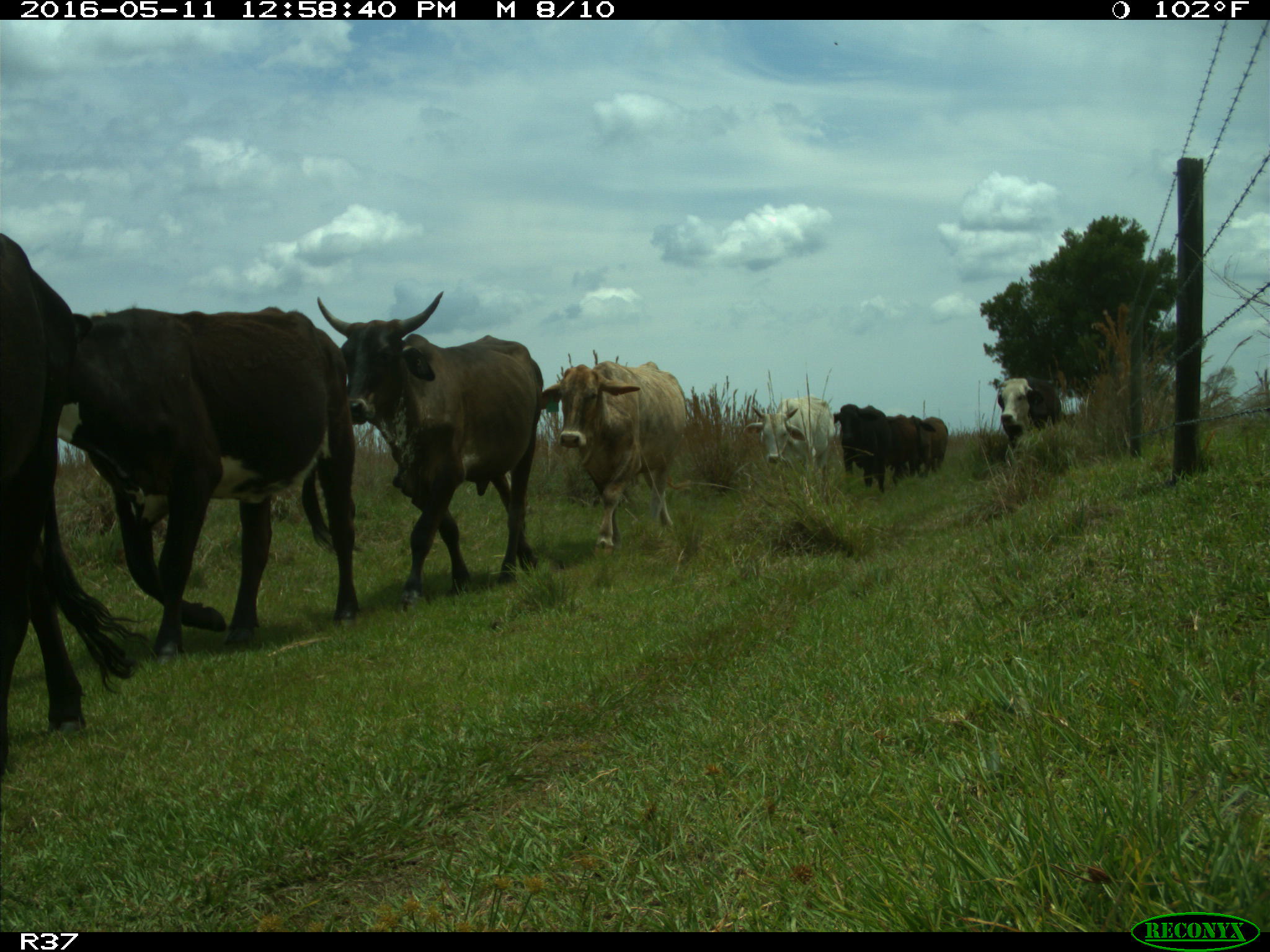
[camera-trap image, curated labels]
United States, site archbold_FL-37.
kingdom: Animalia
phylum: Chordata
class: Mammalia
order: Artiodactyla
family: Bovidae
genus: Bos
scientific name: Bos taurus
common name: domestic cow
Bos taurus (domestic cow).